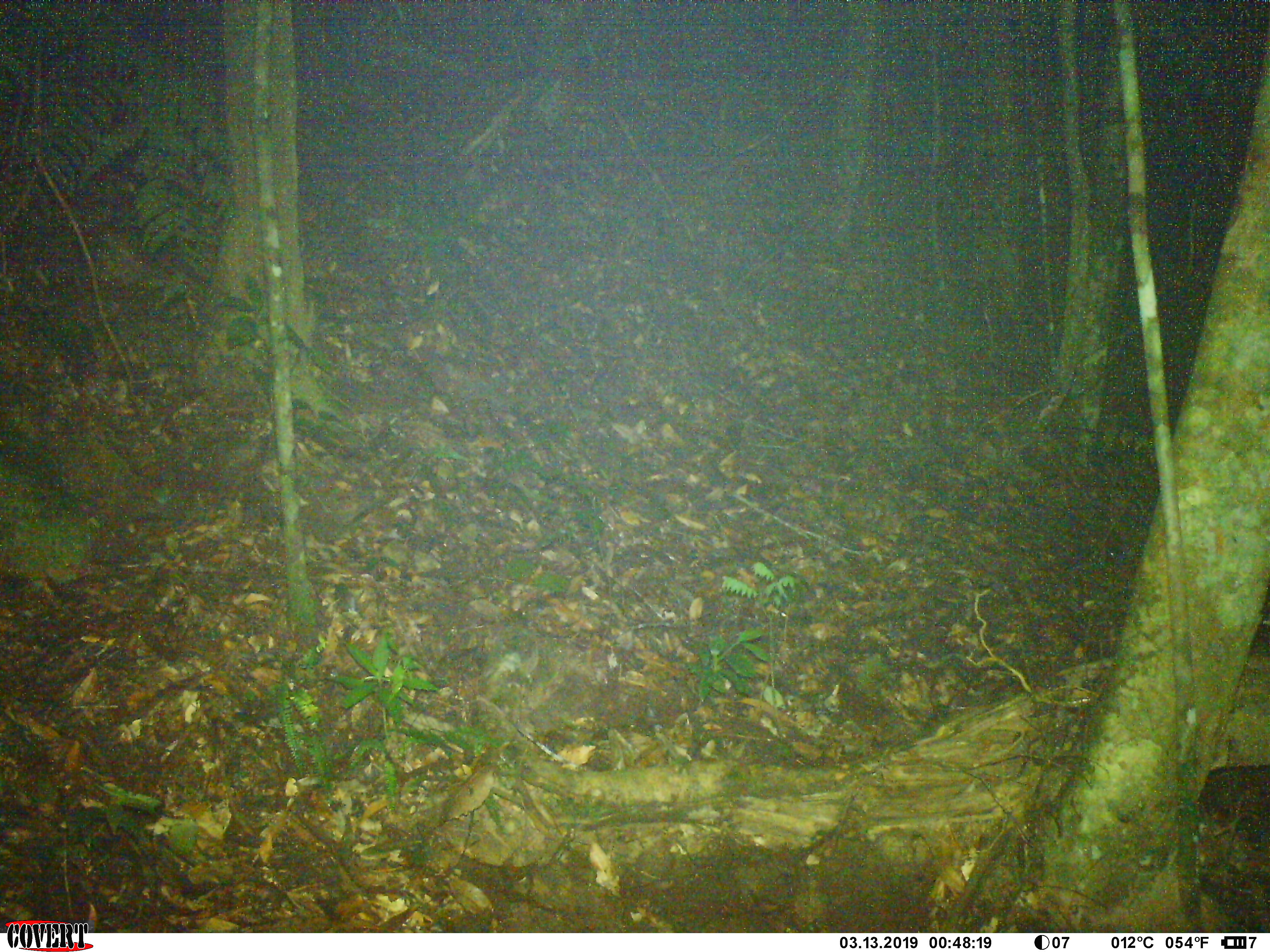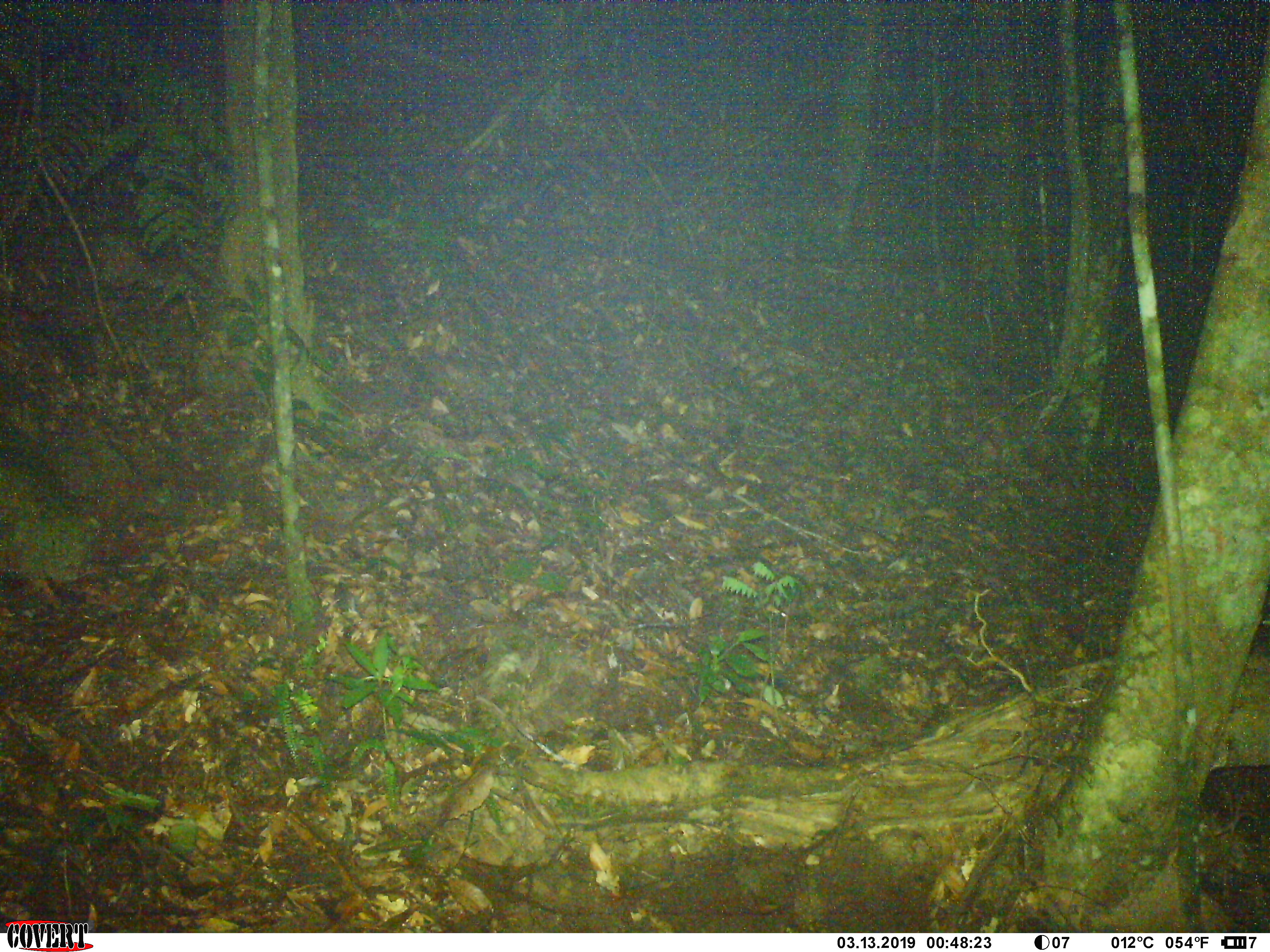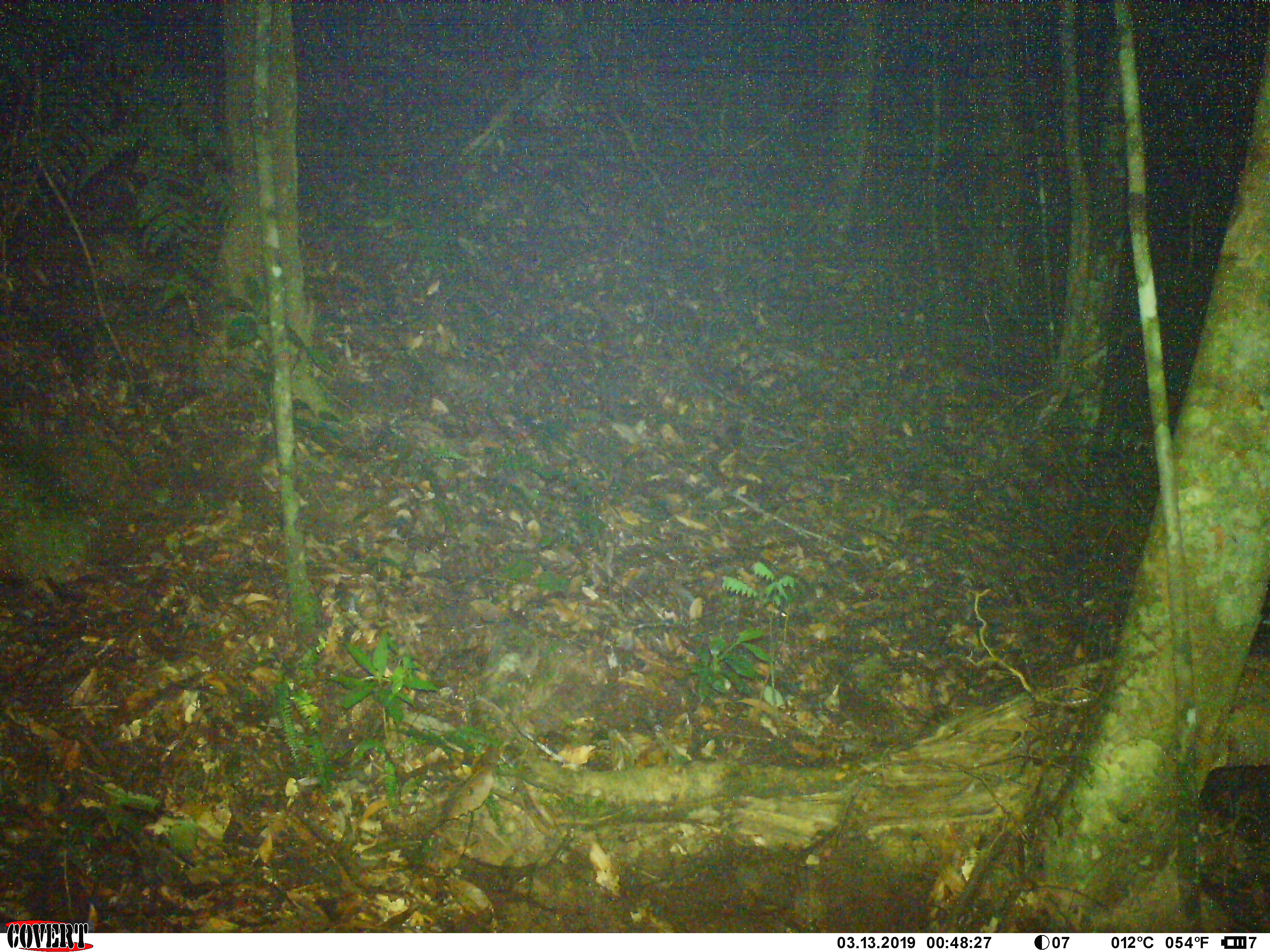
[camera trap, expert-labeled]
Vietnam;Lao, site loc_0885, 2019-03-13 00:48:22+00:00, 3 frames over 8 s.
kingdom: Animalia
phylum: Chordata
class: Mammalia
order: Carnivora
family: Prionodontidae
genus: Prionodon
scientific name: Prionodon pardicolor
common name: spotted linsang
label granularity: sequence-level